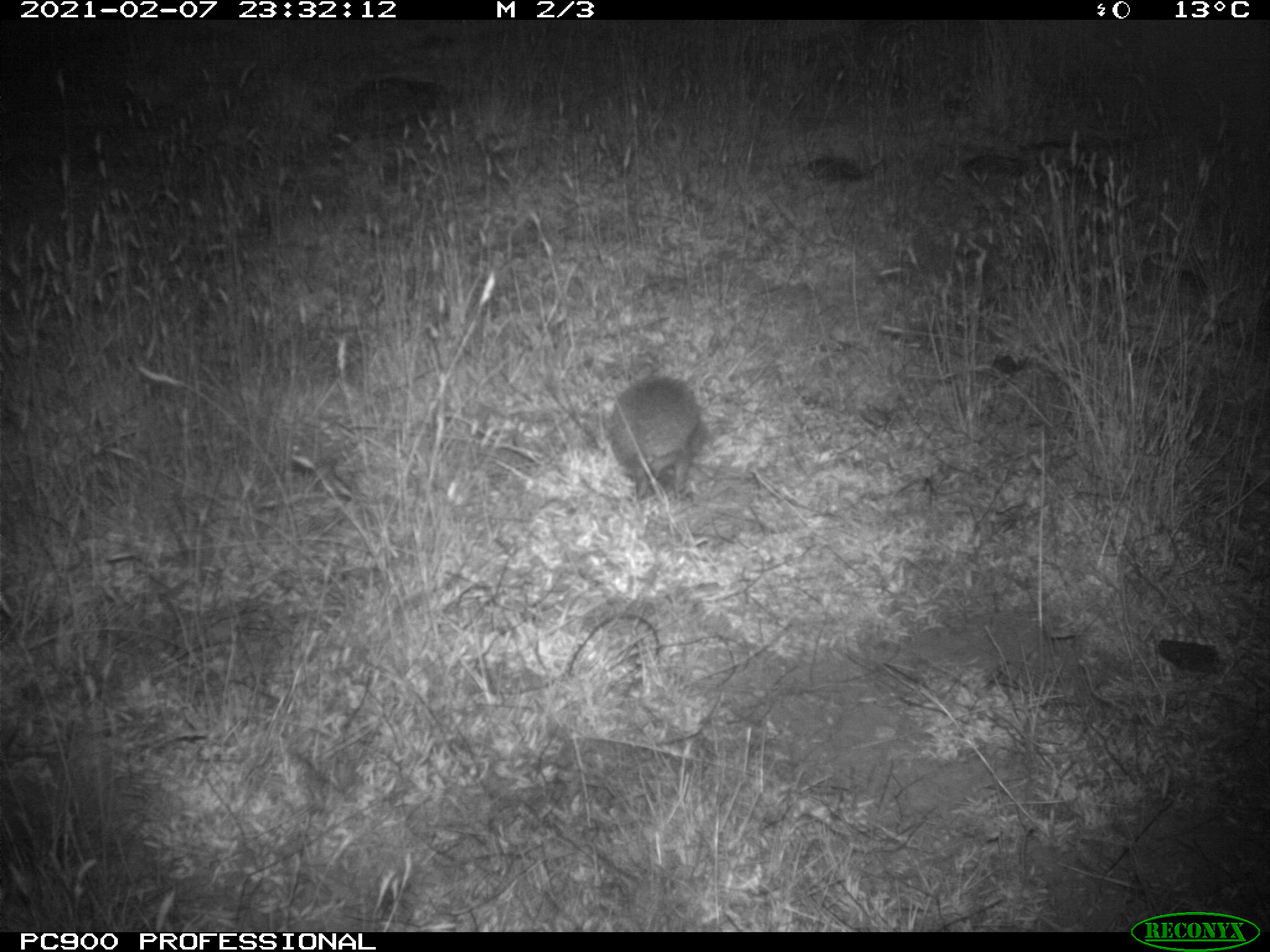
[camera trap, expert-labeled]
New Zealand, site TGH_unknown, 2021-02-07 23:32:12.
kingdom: Animalia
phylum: Chordata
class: Mammalia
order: Eulipotyphla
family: Erinaceidae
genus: Erinaceus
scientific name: Erinaceus europaeus europaeus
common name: european hedgehog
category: hedgehog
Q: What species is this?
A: Hedgehog (european hedgehog) (Erinaceus europaeus europaeus).